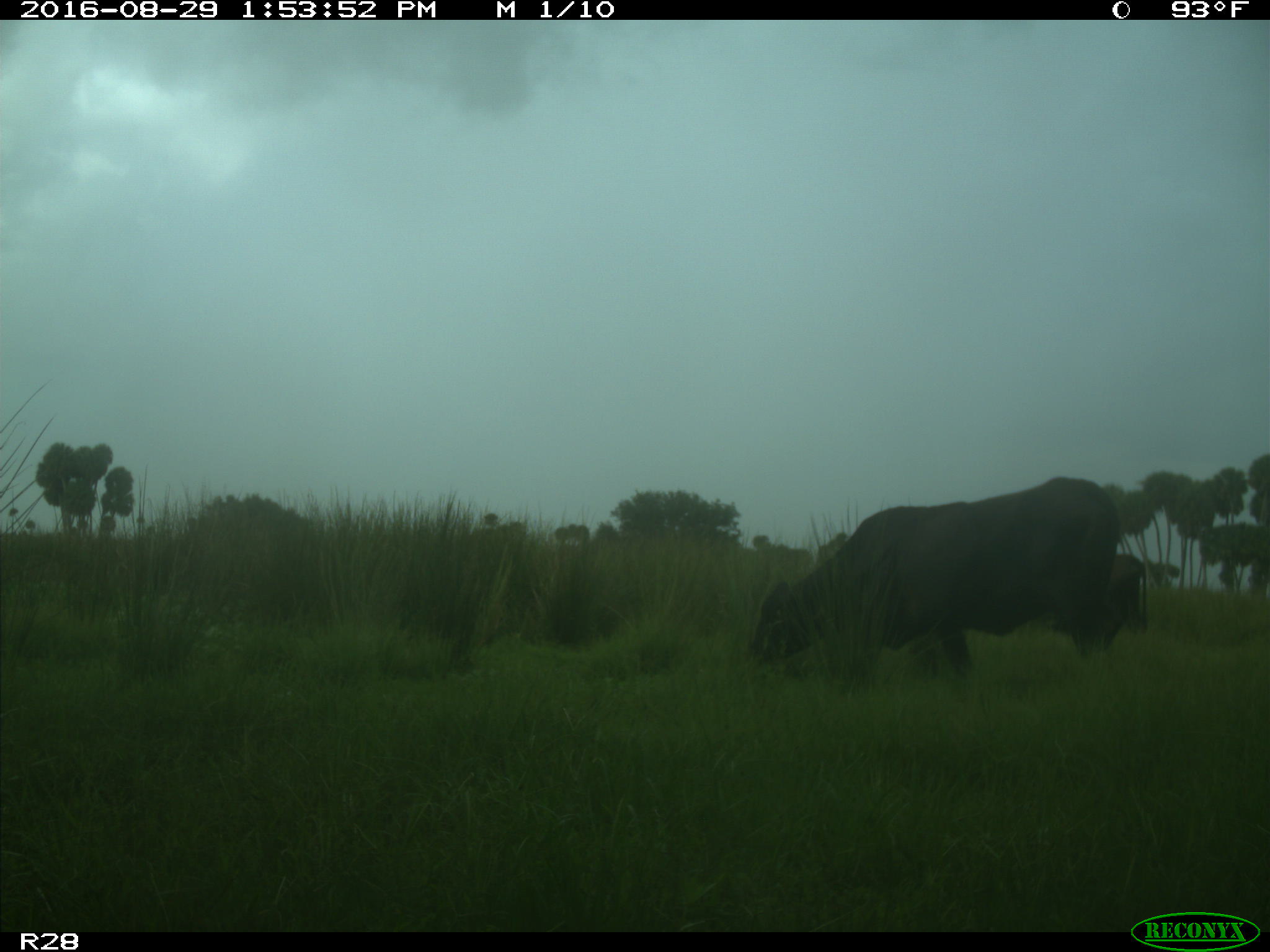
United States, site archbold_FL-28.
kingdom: Animalia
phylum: Chordata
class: Mammalia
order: Artiodactyla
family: Bovidae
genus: Bos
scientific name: Bos taurus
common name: domestic cow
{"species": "Bos taurus (domestic cow)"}